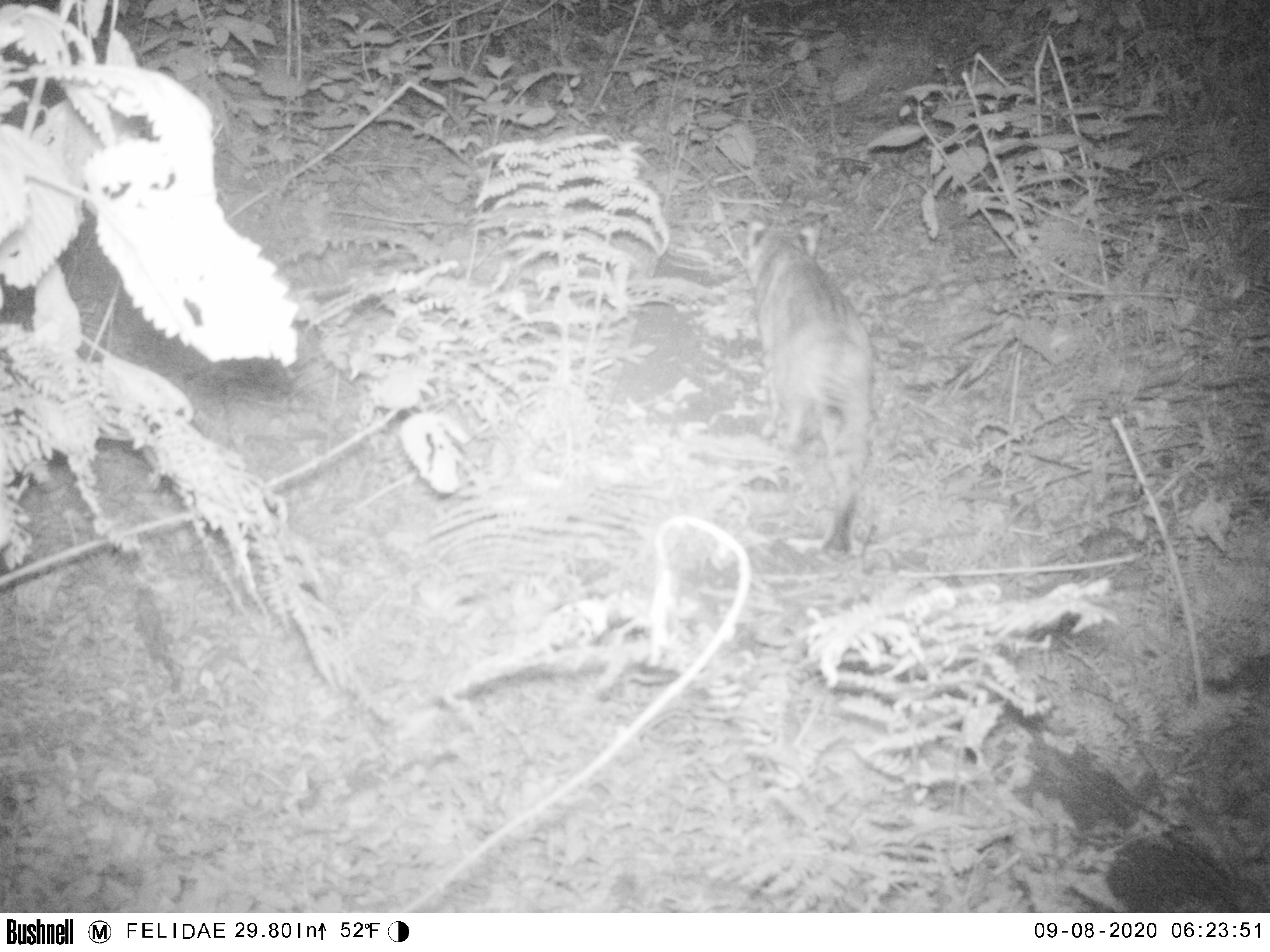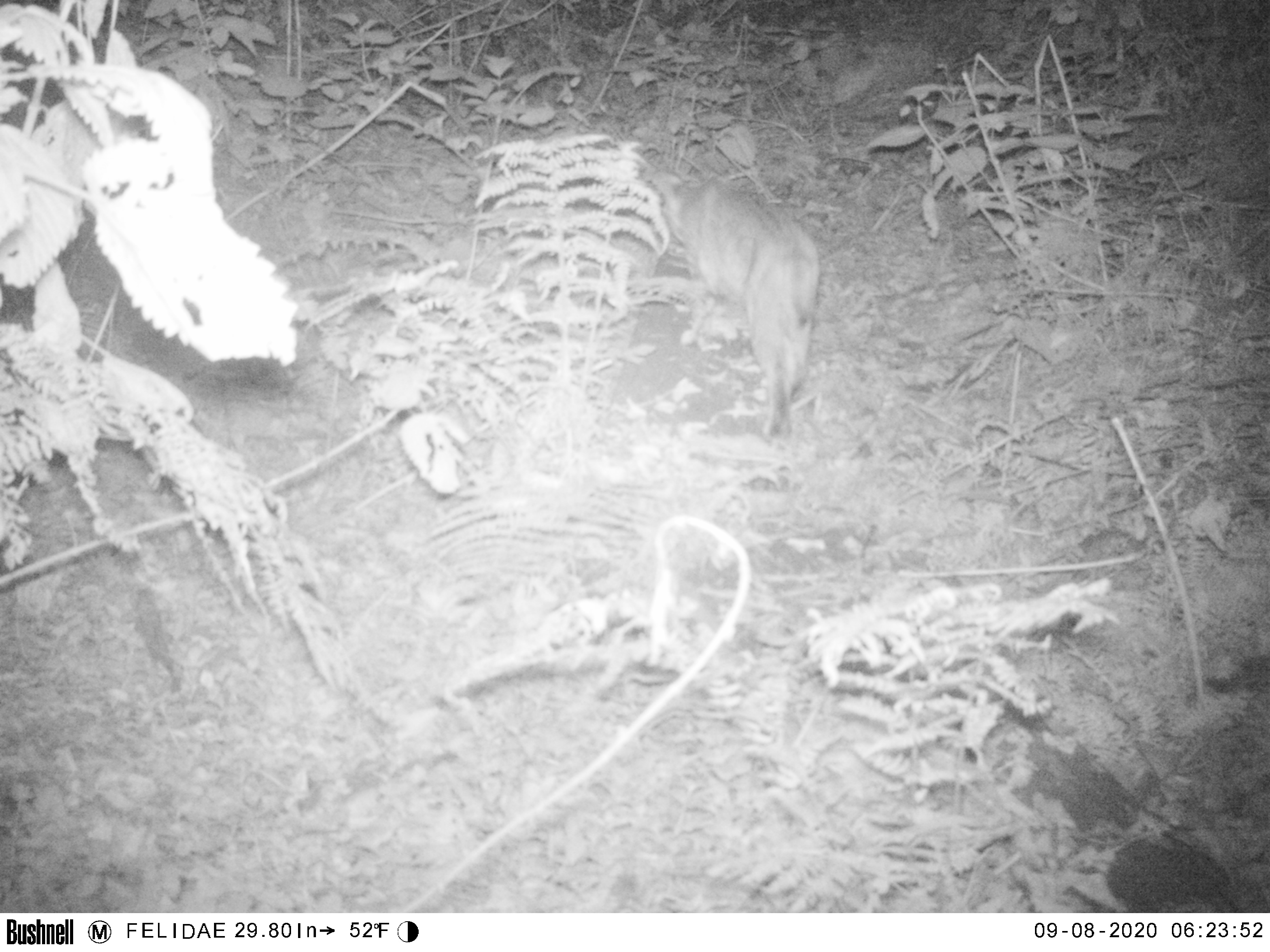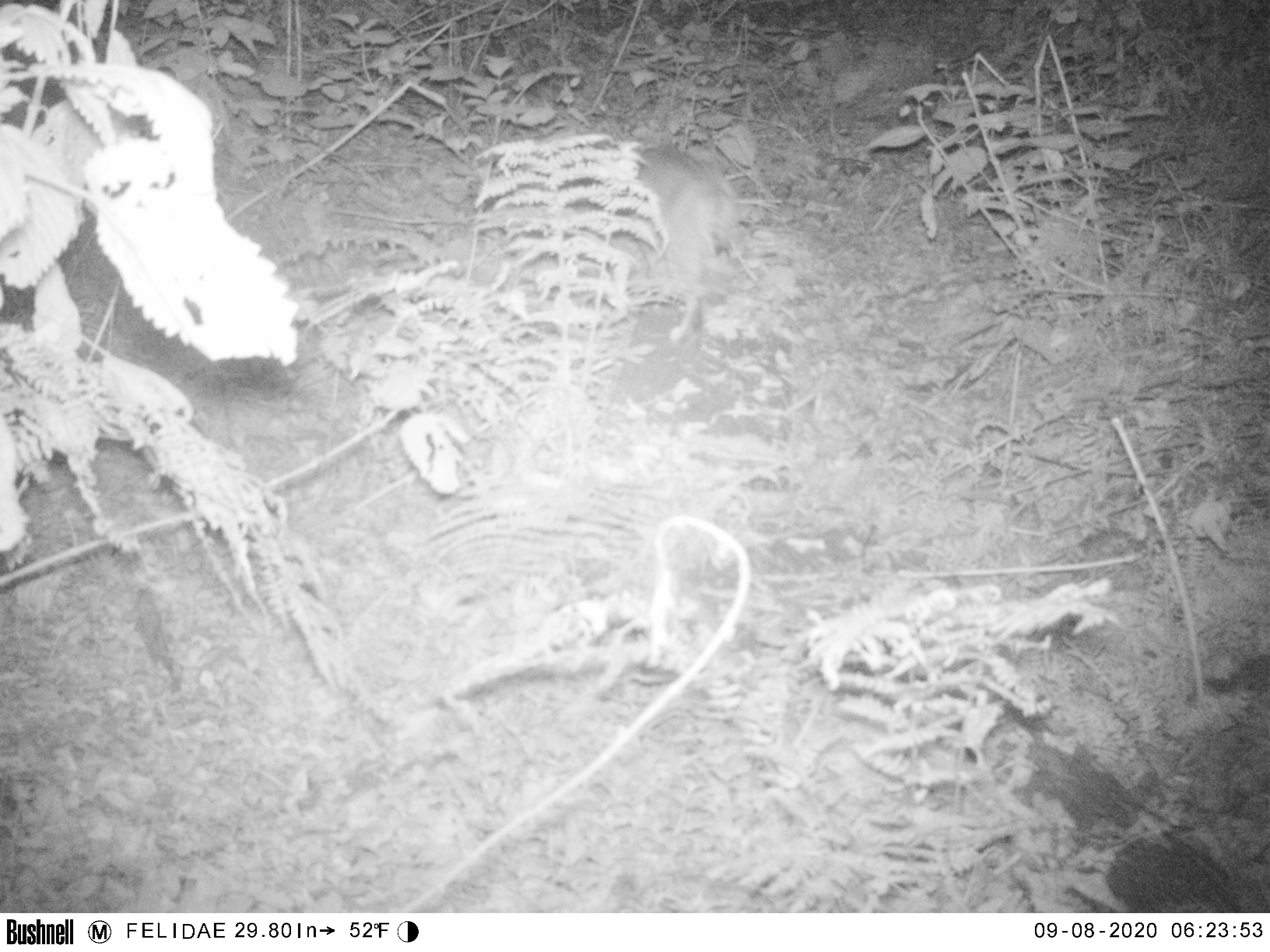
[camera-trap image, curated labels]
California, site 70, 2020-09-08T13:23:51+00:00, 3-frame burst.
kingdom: Animalia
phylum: Chordata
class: Mammalia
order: Carnivora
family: Felidae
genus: Lynx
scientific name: Lynx rufus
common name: bobcat